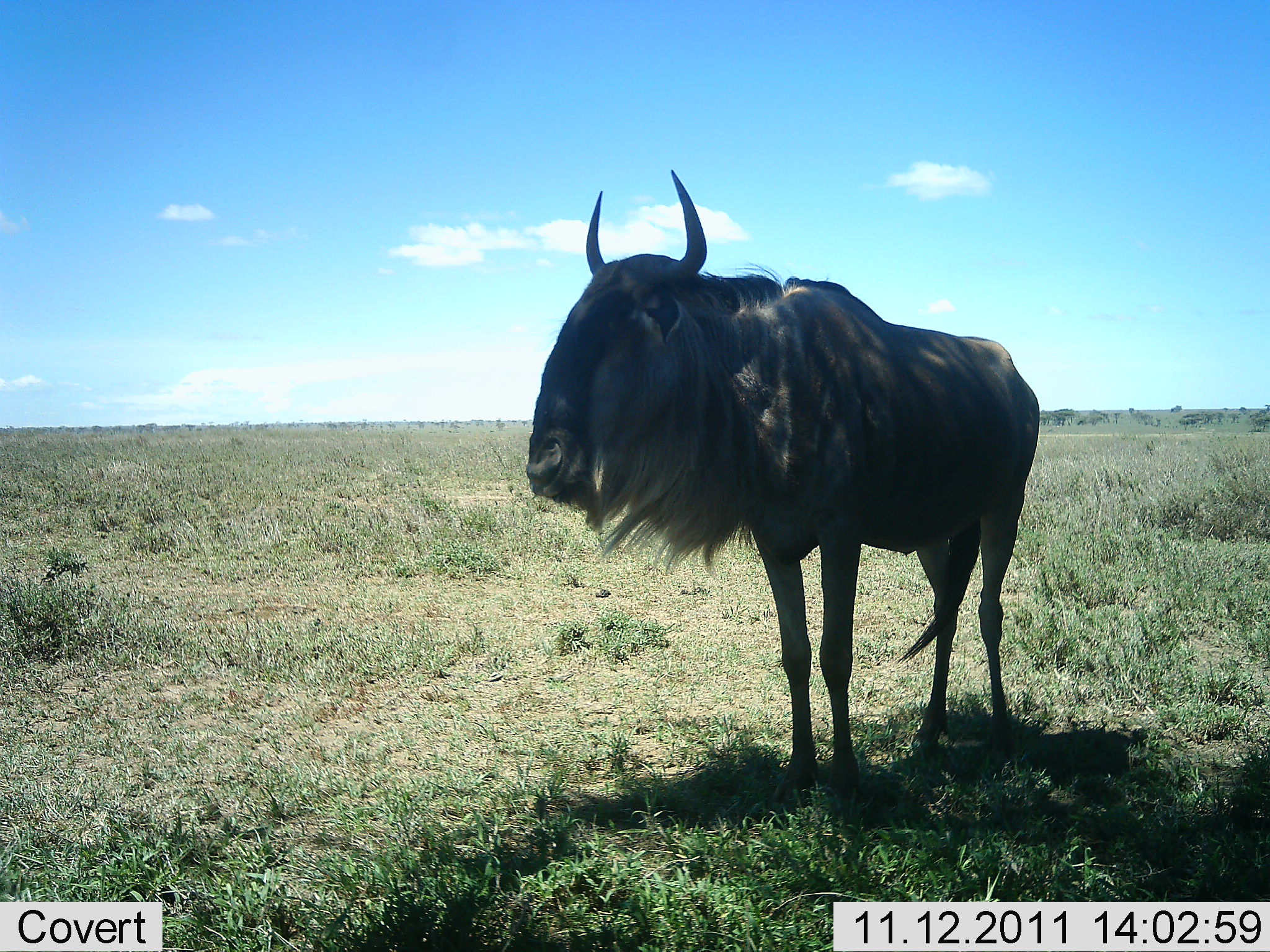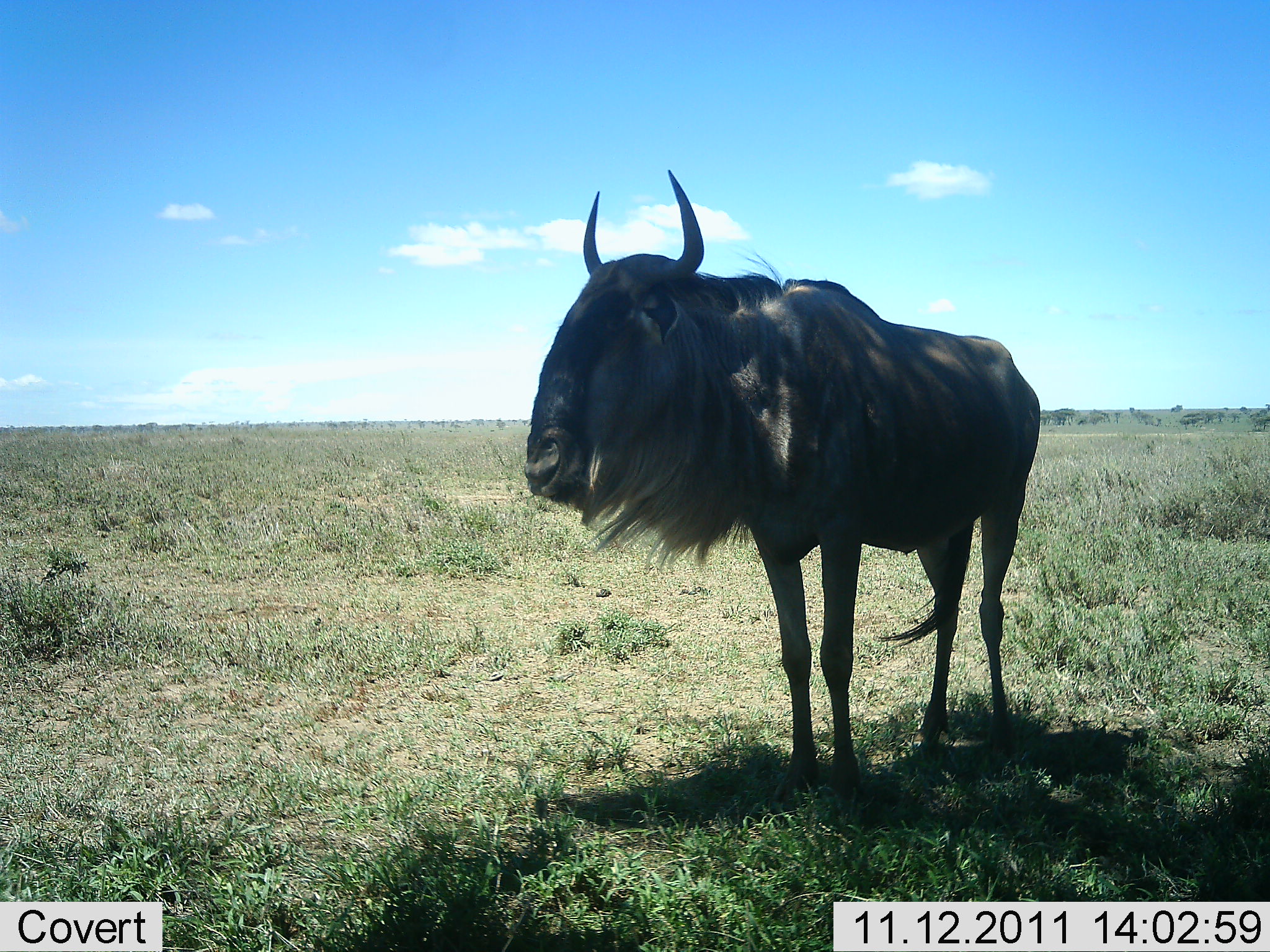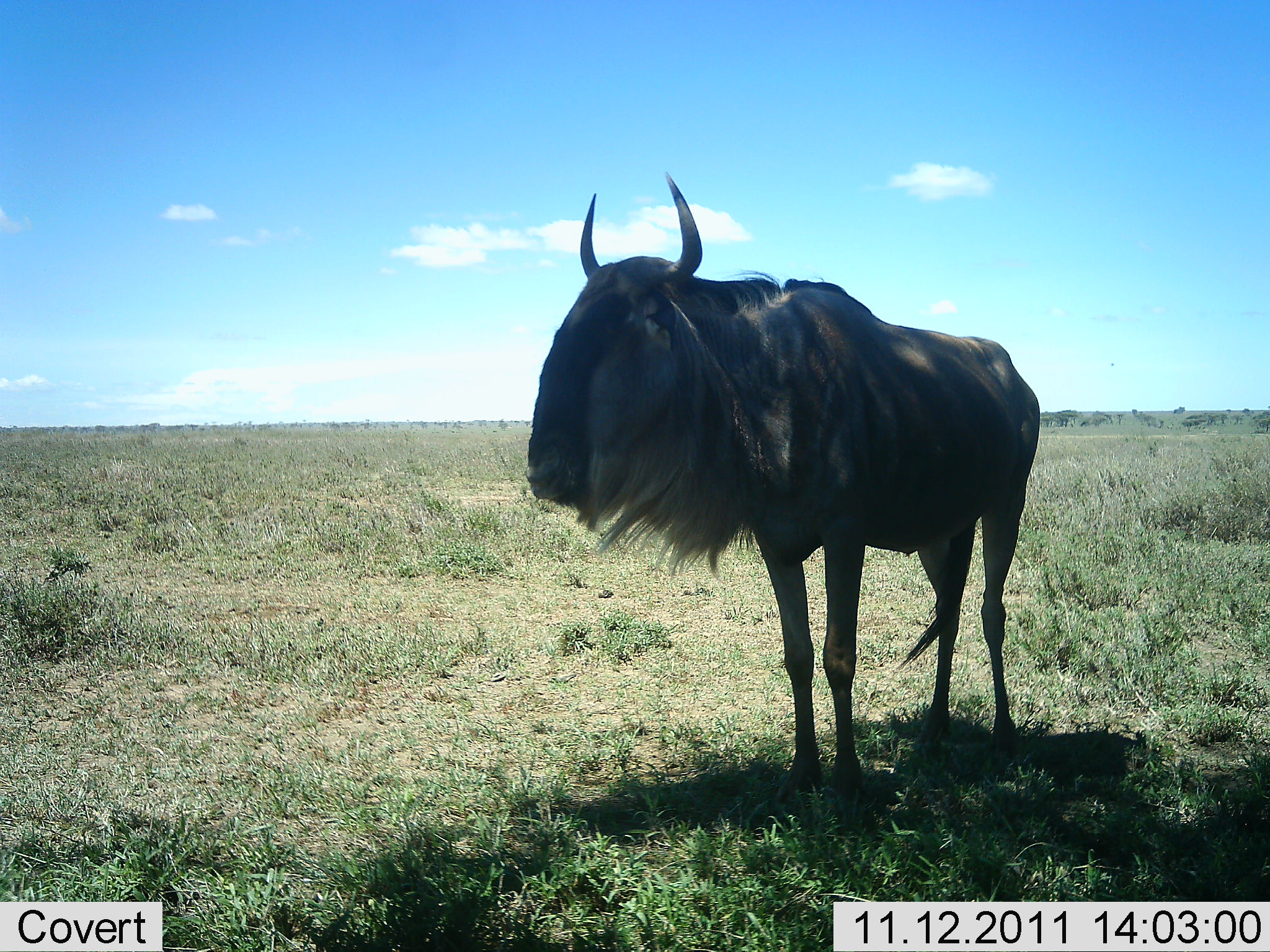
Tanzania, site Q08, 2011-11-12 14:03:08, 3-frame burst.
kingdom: Animalia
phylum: Chordata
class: Mammalia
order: Artiodactyla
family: Bovidae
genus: Connochaetes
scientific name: Connochaetes taurinus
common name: blue wildebeest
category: wildebeest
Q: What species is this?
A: Wildebeest (blue wildebeest) (Connochaetes taurinus).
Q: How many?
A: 1.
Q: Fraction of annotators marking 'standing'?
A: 100%.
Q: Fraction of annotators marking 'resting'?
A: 0%.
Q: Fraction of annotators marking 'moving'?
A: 0%.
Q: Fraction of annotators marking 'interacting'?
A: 0%.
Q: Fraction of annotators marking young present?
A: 0%.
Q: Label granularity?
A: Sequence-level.